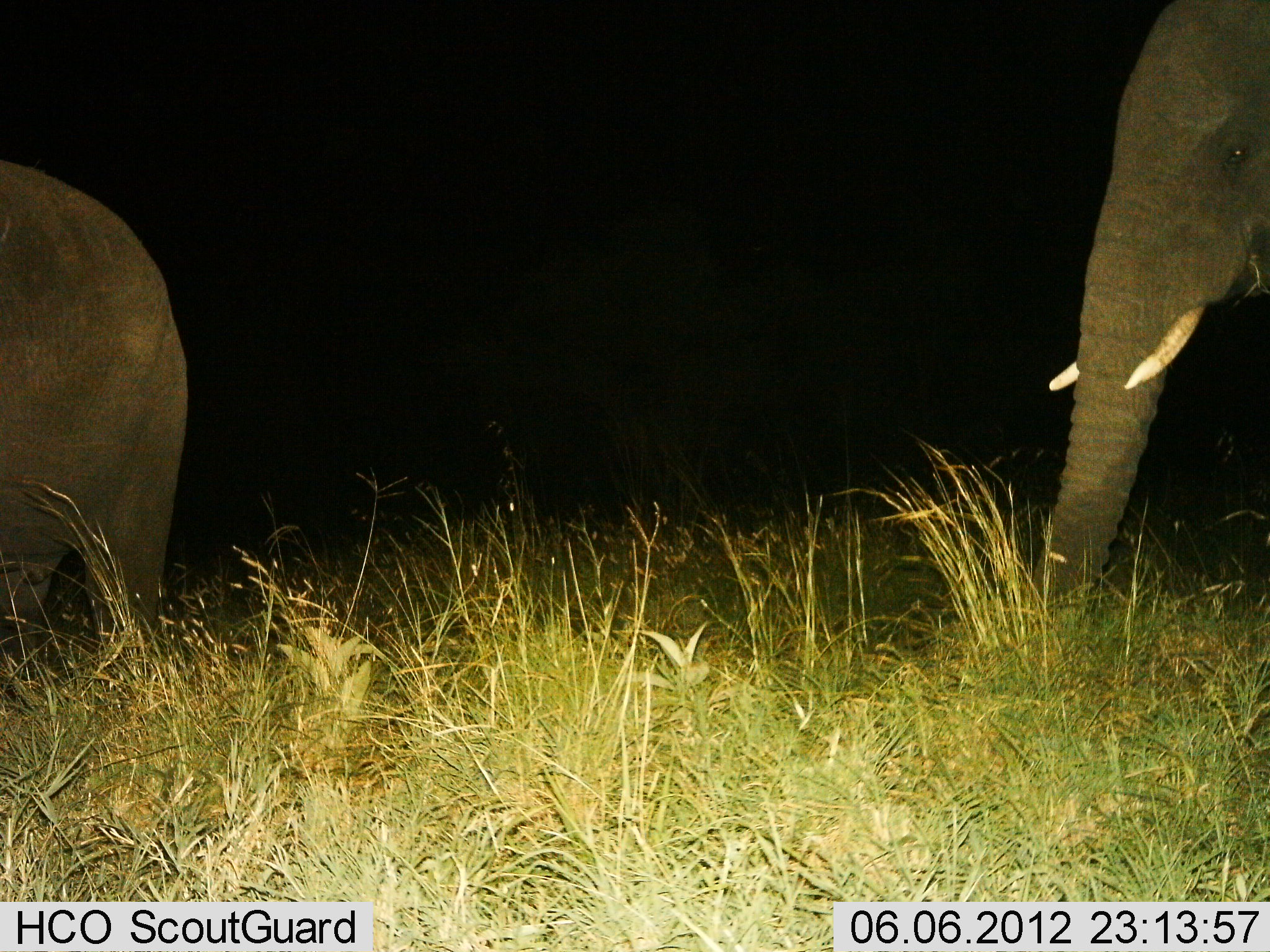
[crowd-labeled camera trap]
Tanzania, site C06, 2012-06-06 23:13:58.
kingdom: Animalia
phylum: Chordata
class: Mammalia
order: Proboscidea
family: Elephantidae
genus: Loxodonta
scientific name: Loxodonta africana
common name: african bush elephant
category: elephant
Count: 2.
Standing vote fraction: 70%.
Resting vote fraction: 0%.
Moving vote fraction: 40%.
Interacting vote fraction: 0%.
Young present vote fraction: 0%.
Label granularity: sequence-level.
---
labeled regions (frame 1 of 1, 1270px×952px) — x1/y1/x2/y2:
animal: 1029/0/1269/607; 2/157/193/680